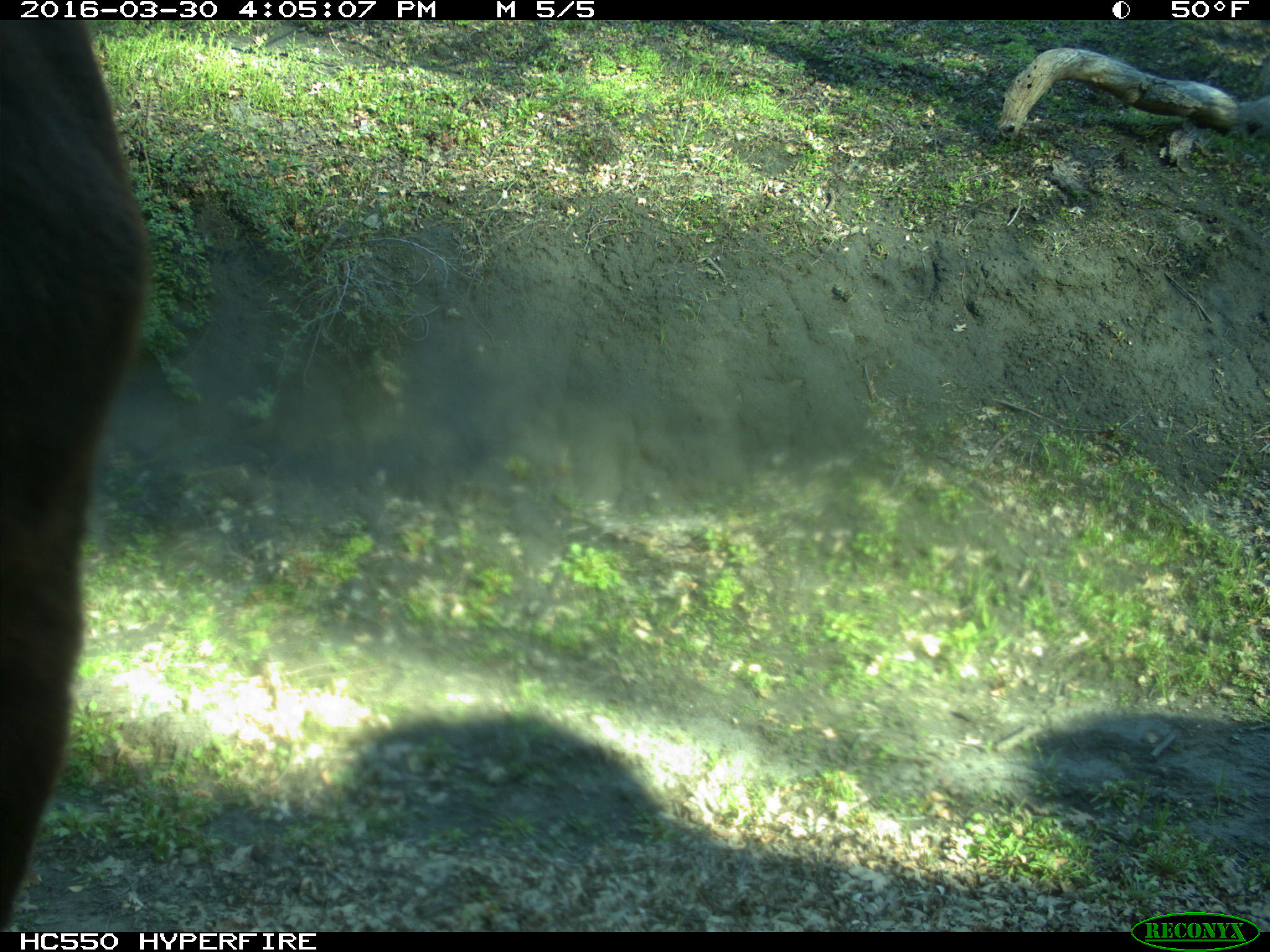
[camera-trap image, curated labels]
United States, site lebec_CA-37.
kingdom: Animalia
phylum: Chordata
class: Mammalia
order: Artiodactyla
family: Bovidae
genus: Bos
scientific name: Bos taurus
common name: domestic cow